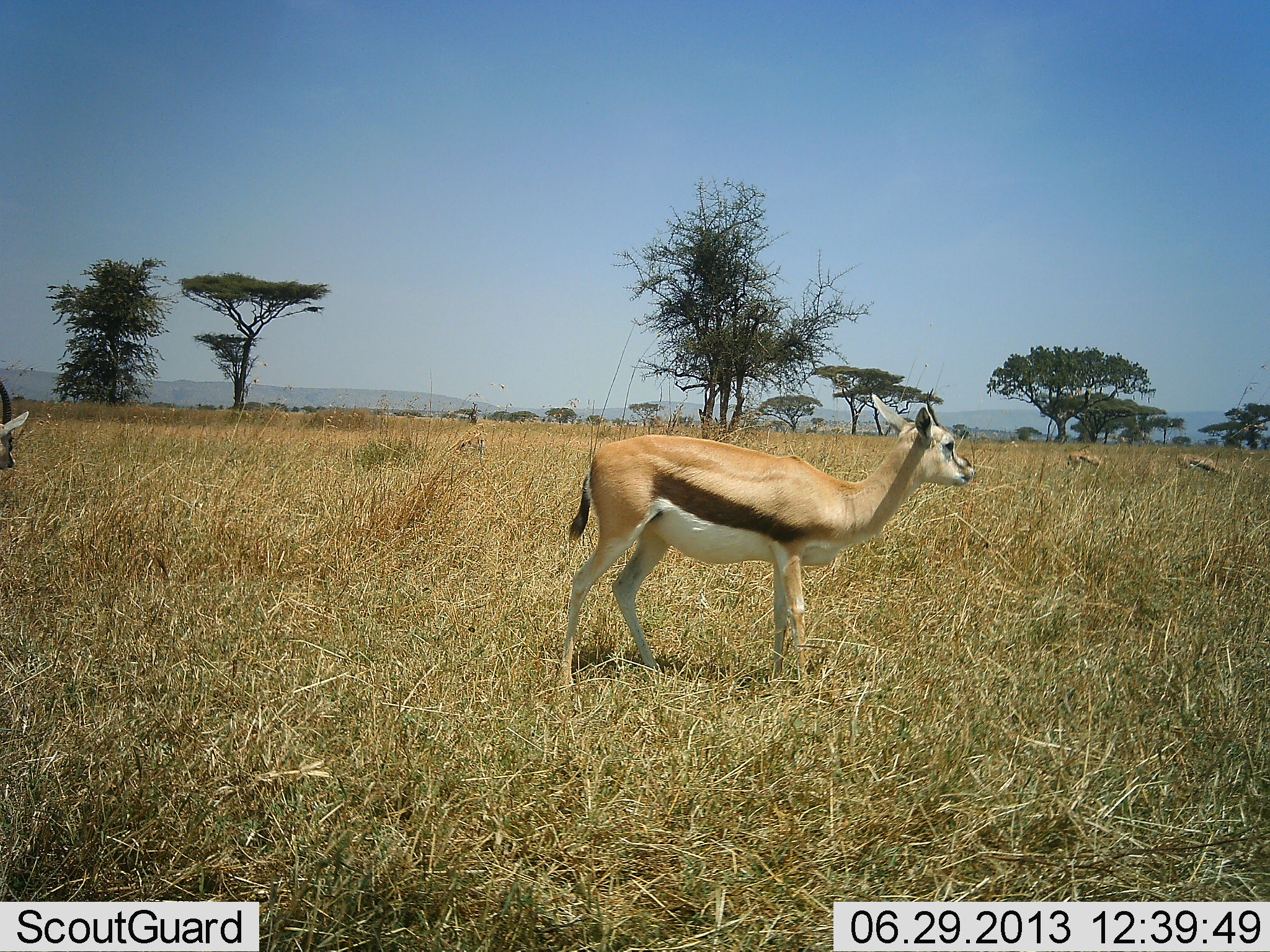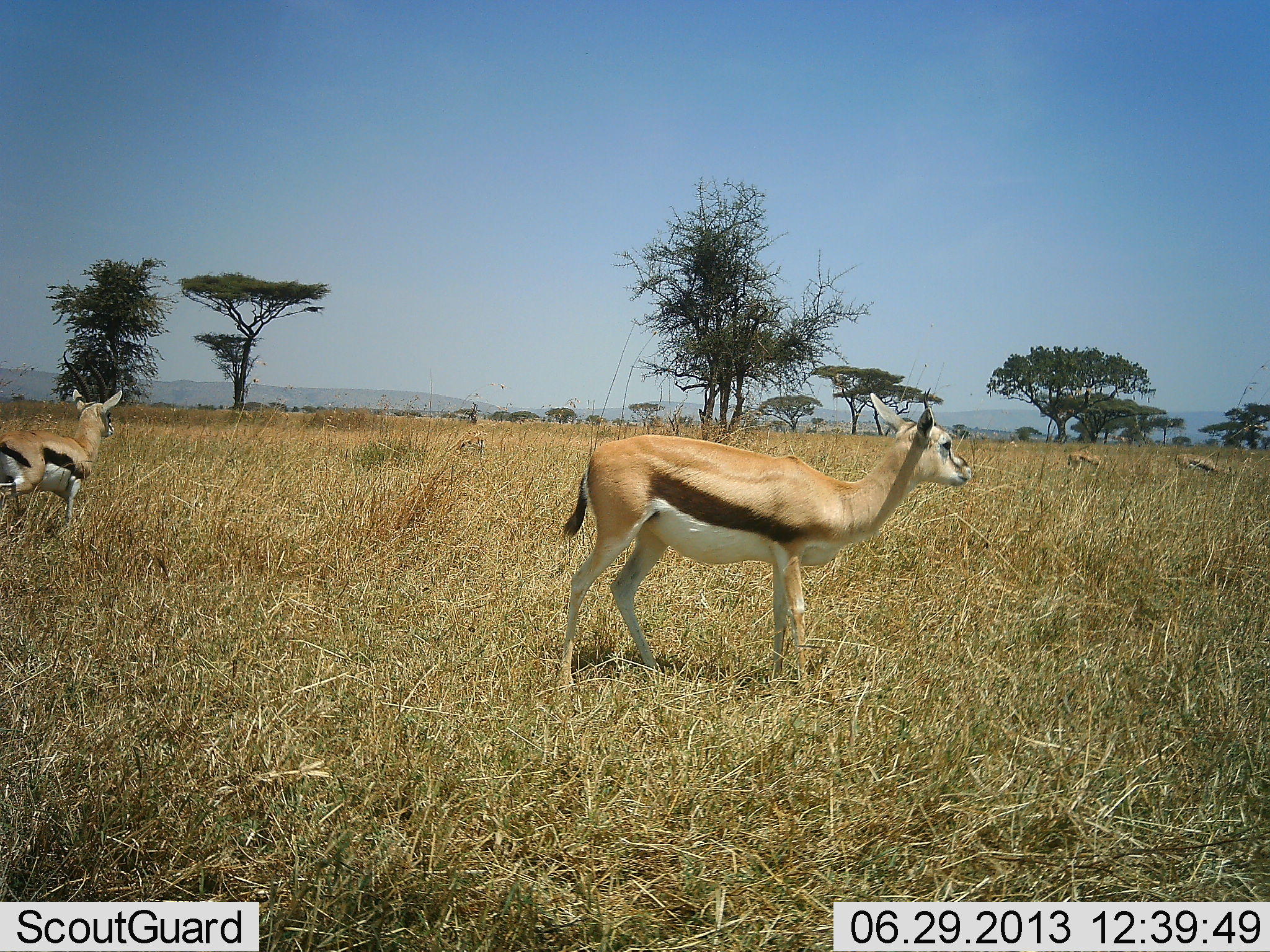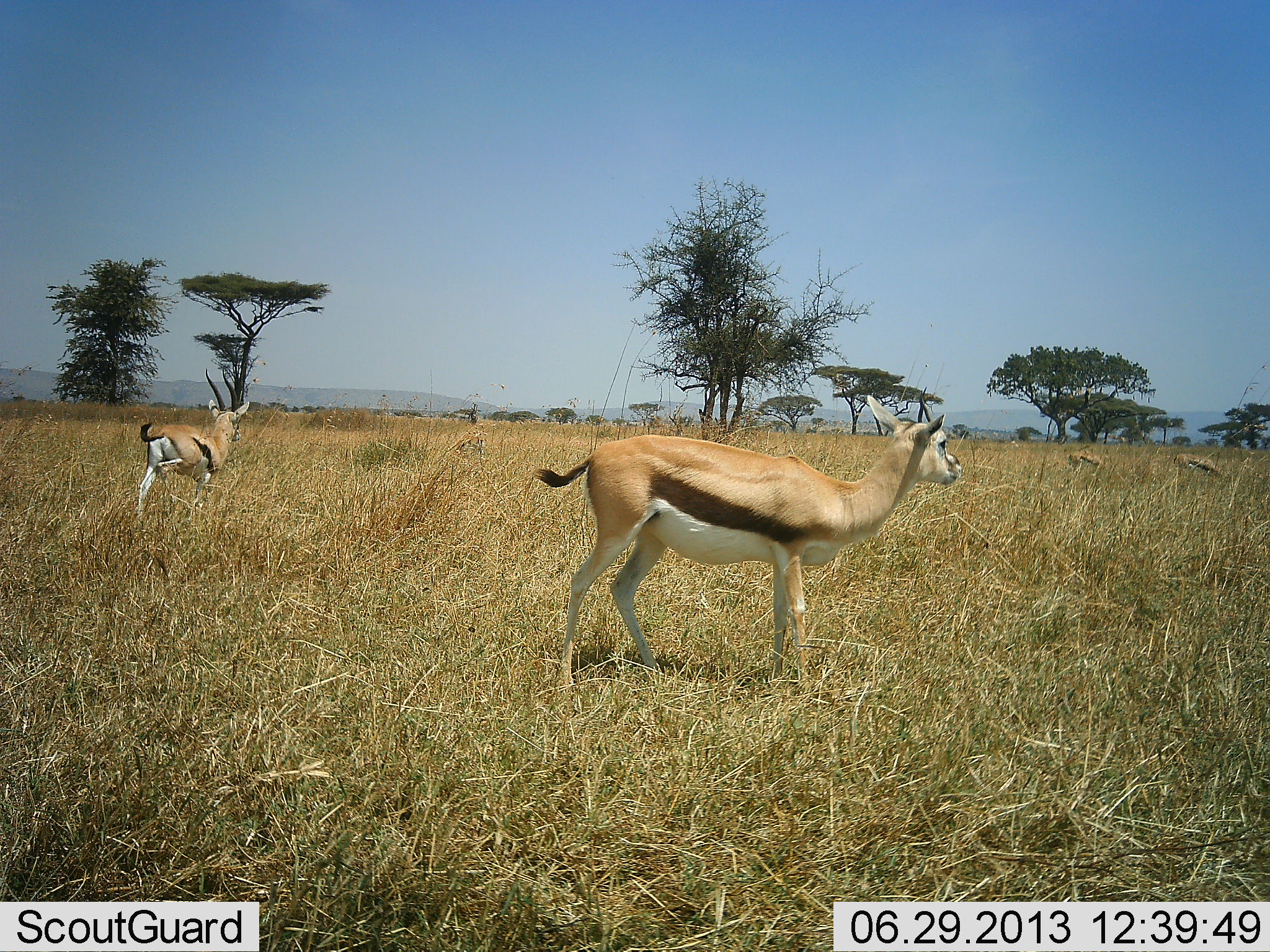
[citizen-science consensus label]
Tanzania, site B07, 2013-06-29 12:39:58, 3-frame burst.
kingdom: Animalia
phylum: Chordata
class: Mammalia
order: Artiodactyla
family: Bovidae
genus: Eudorcas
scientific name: Eudorcas thomsonii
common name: thomson's gazelle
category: gazellethomsons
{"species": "gazellethomsons (thomson's gazelle) (Eudorcas thomsonii)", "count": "4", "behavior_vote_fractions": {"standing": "91%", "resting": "0%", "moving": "78%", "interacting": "0%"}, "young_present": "0%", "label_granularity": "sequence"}